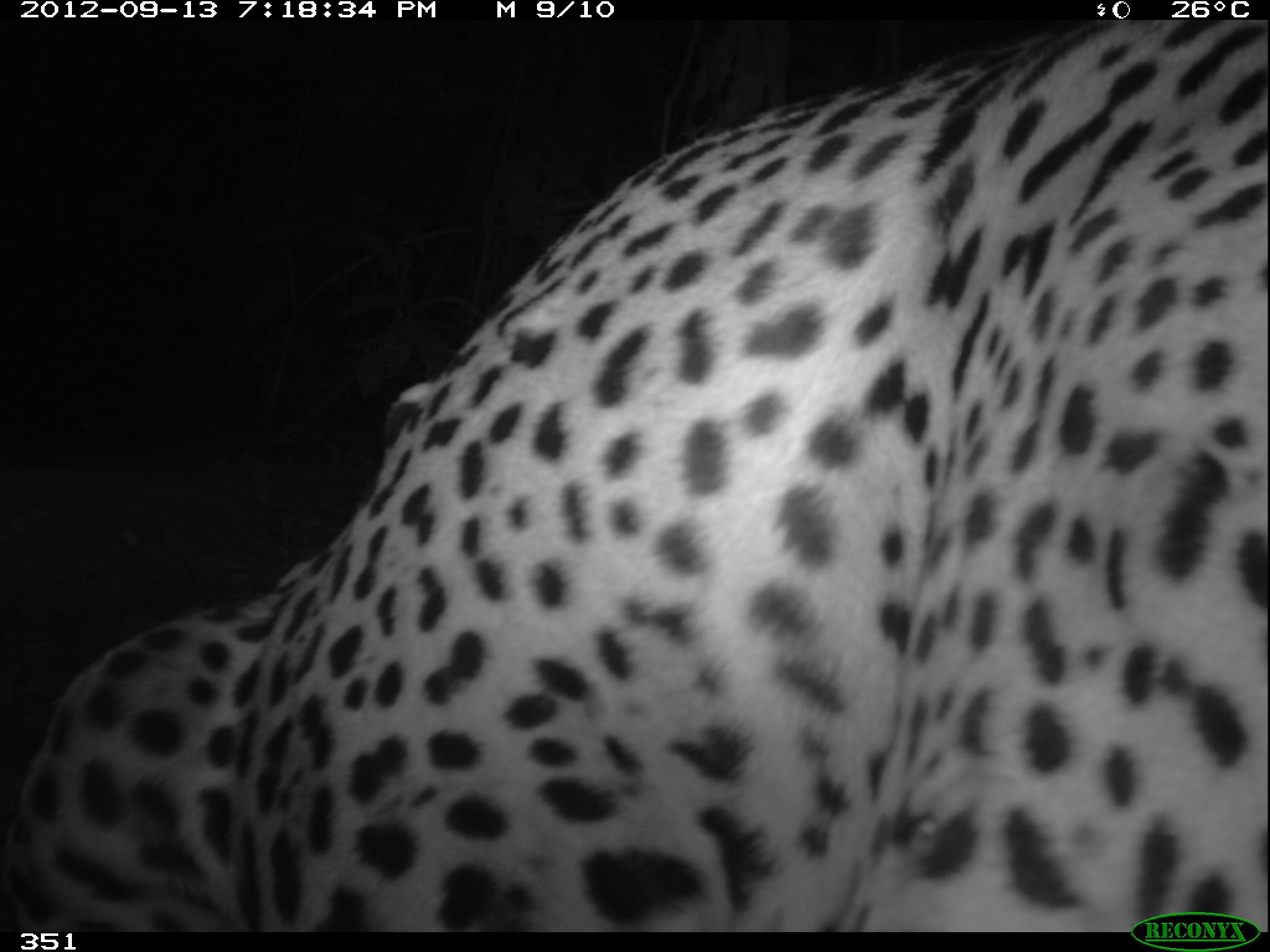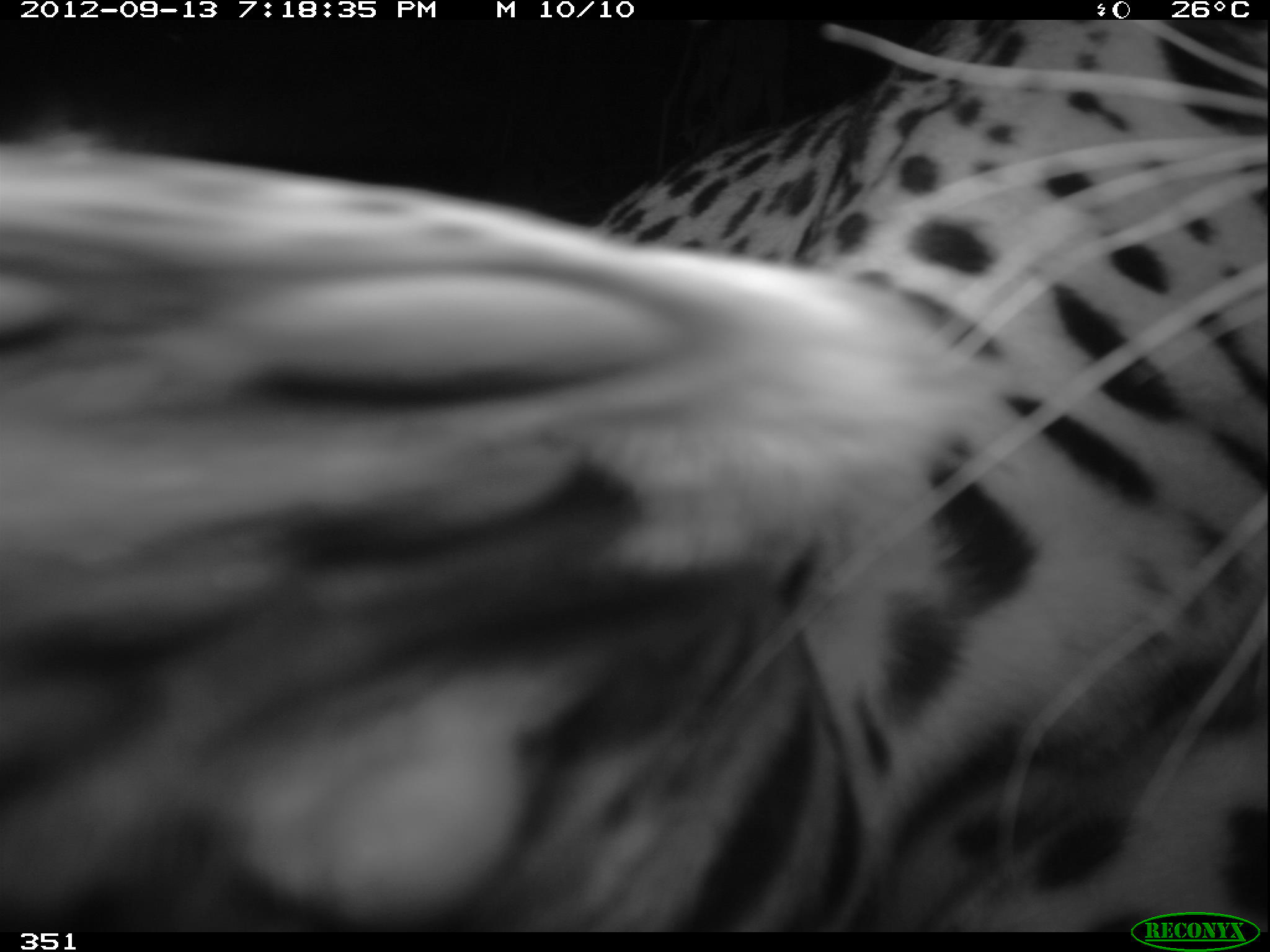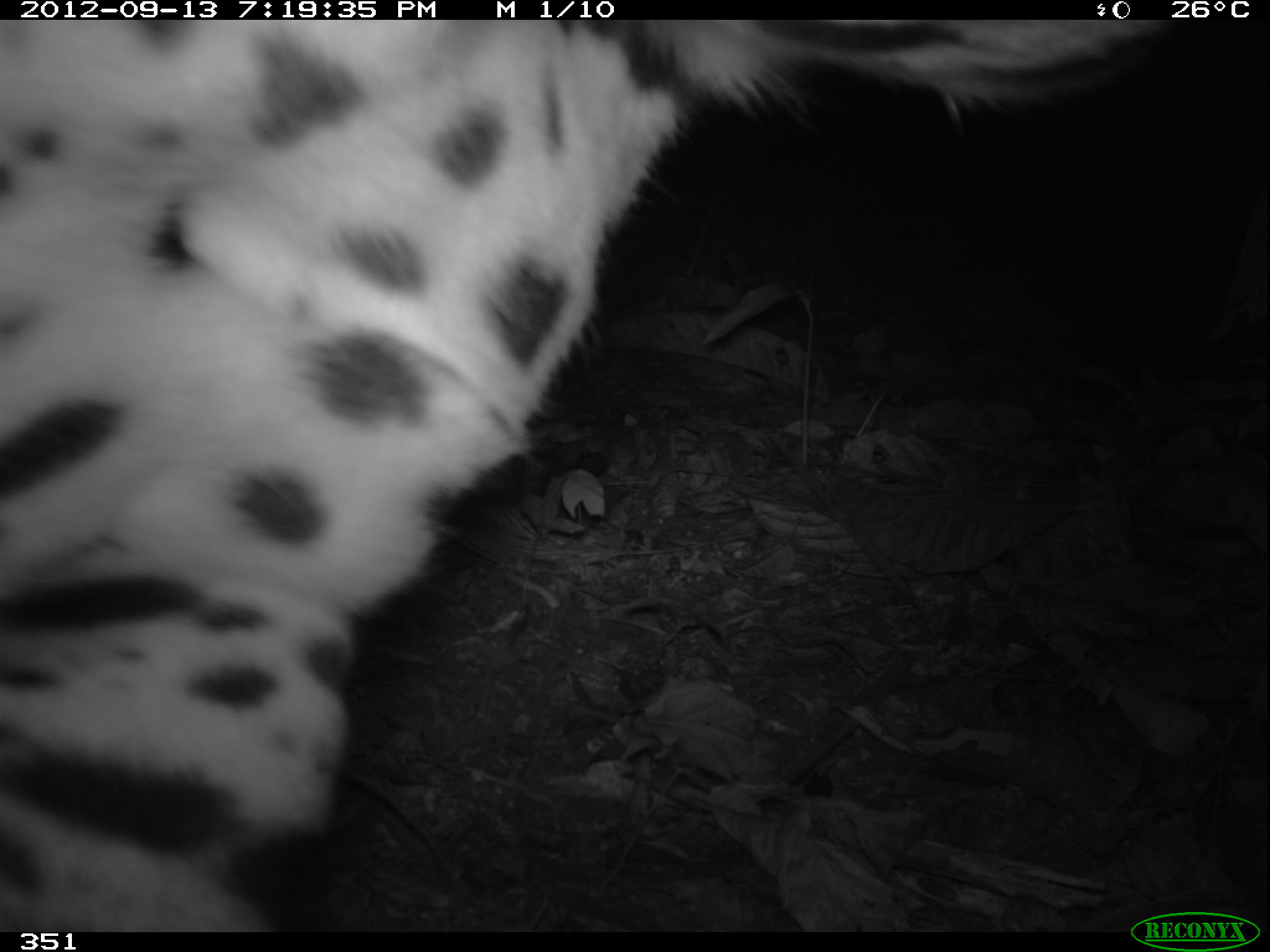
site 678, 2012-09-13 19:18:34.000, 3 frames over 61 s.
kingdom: Animalia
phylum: Chordata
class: Mammalia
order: Carnivora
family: Felidae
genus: Panthera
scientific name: Panthera onca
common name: jaguar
Panthera onca (jaguar).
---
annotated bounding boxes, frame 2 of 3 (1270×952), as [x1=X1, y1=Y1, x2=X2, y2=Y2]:
panthera onca: [x1=0, y1=19, x2=1268, y2=932]